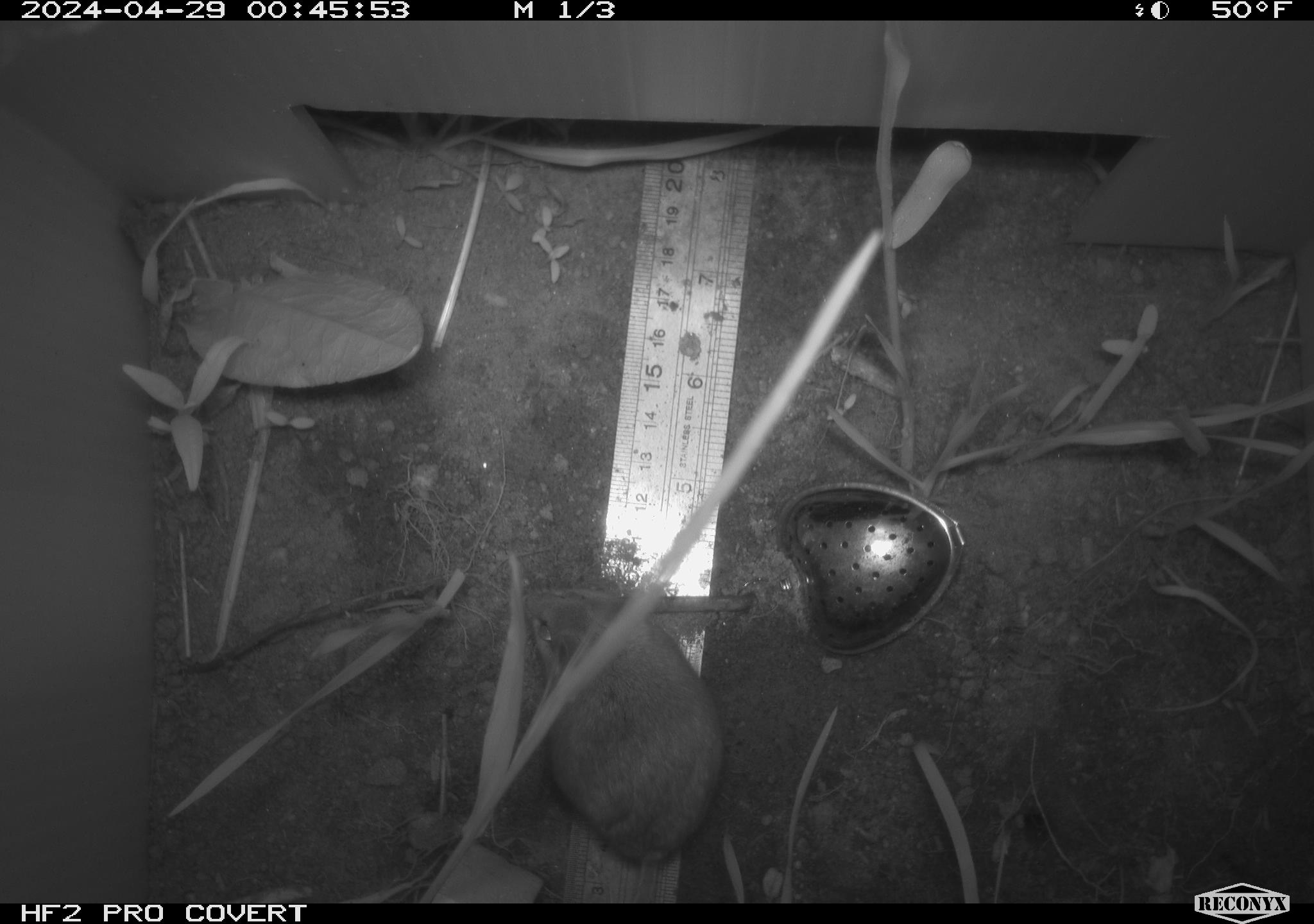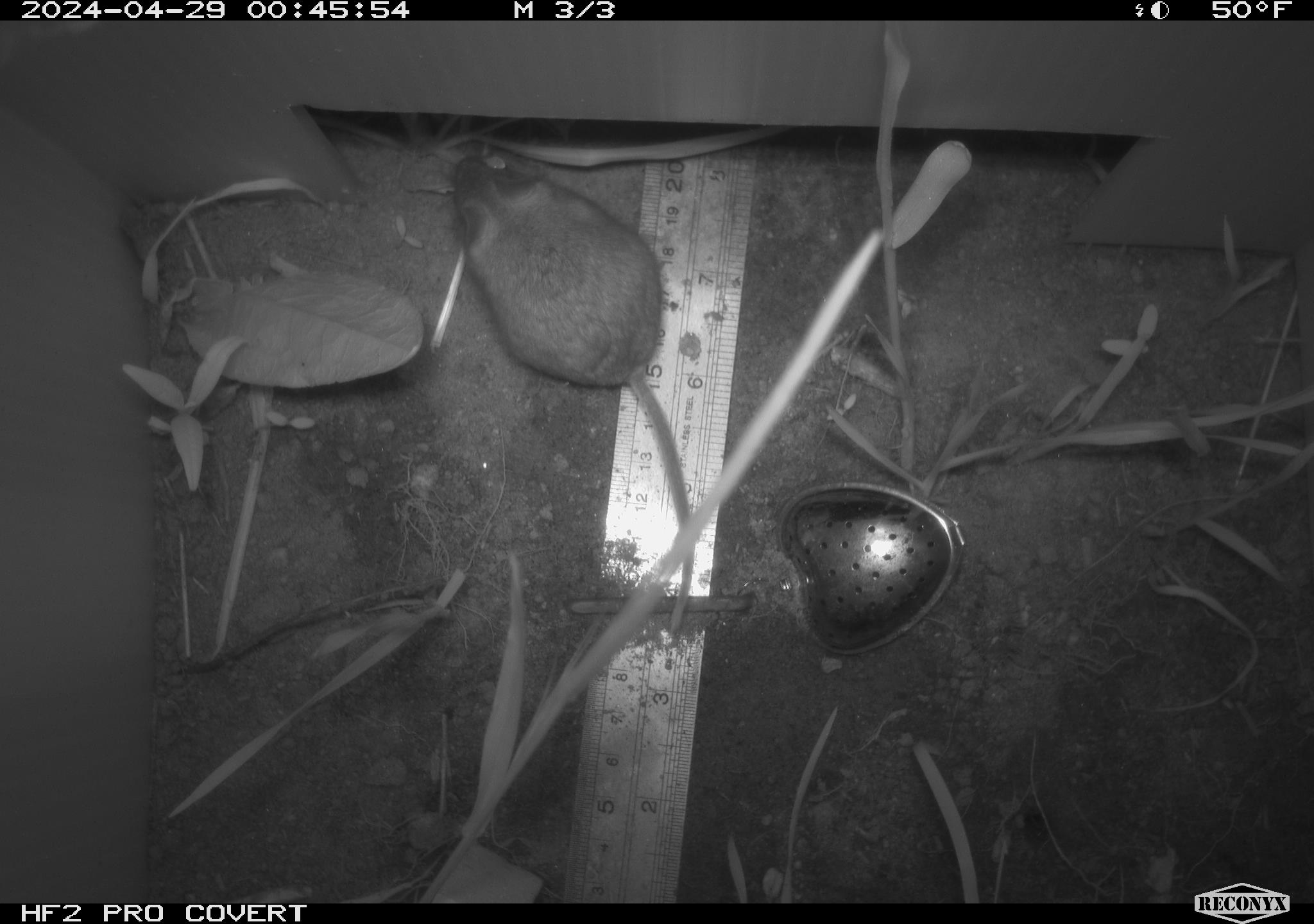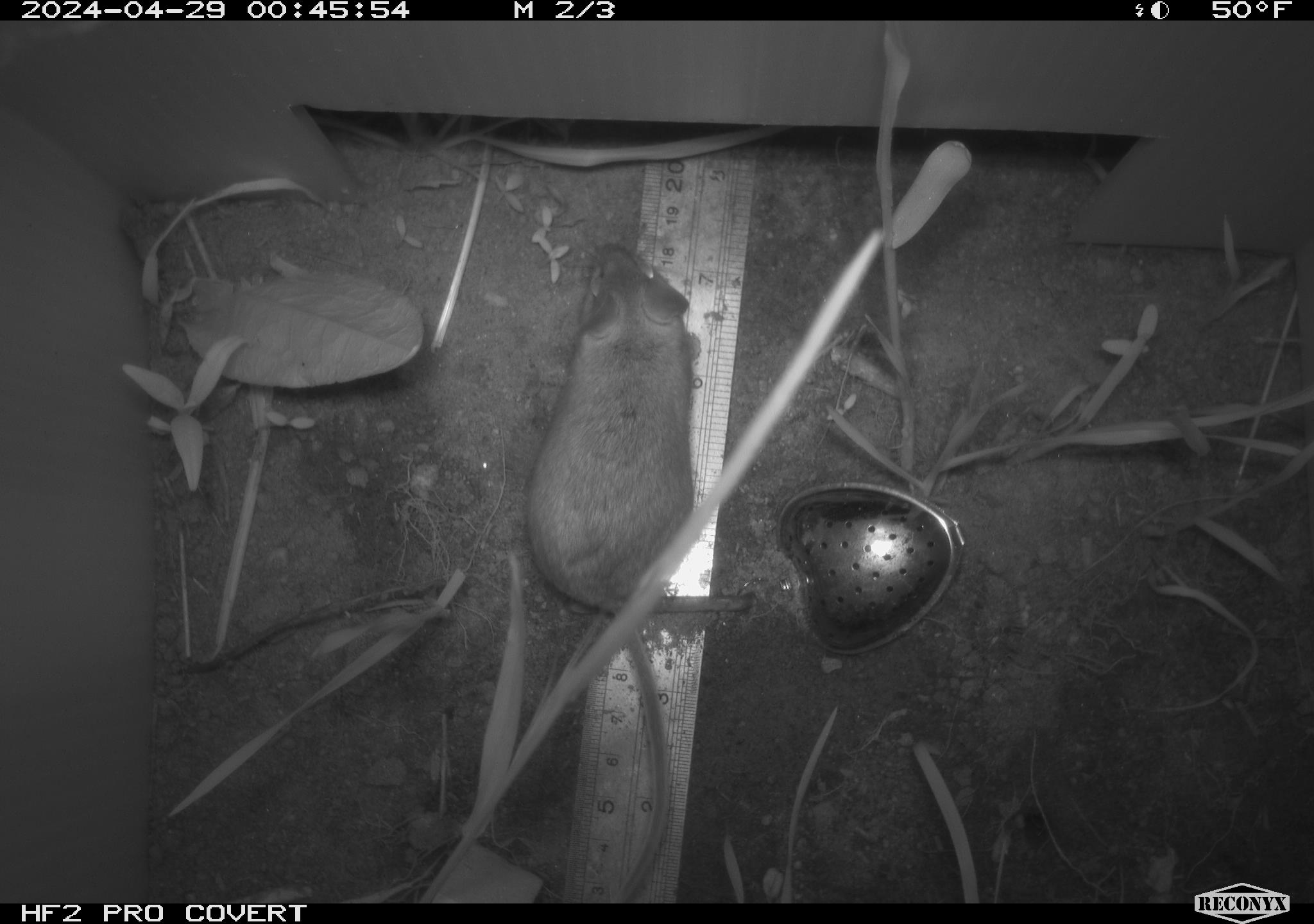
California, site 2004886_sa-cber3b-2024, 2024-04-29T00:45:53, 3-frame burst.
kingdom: Animalia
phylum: Chordata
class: Mammalia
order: Rodentia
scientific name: Rodentia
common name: mouse species